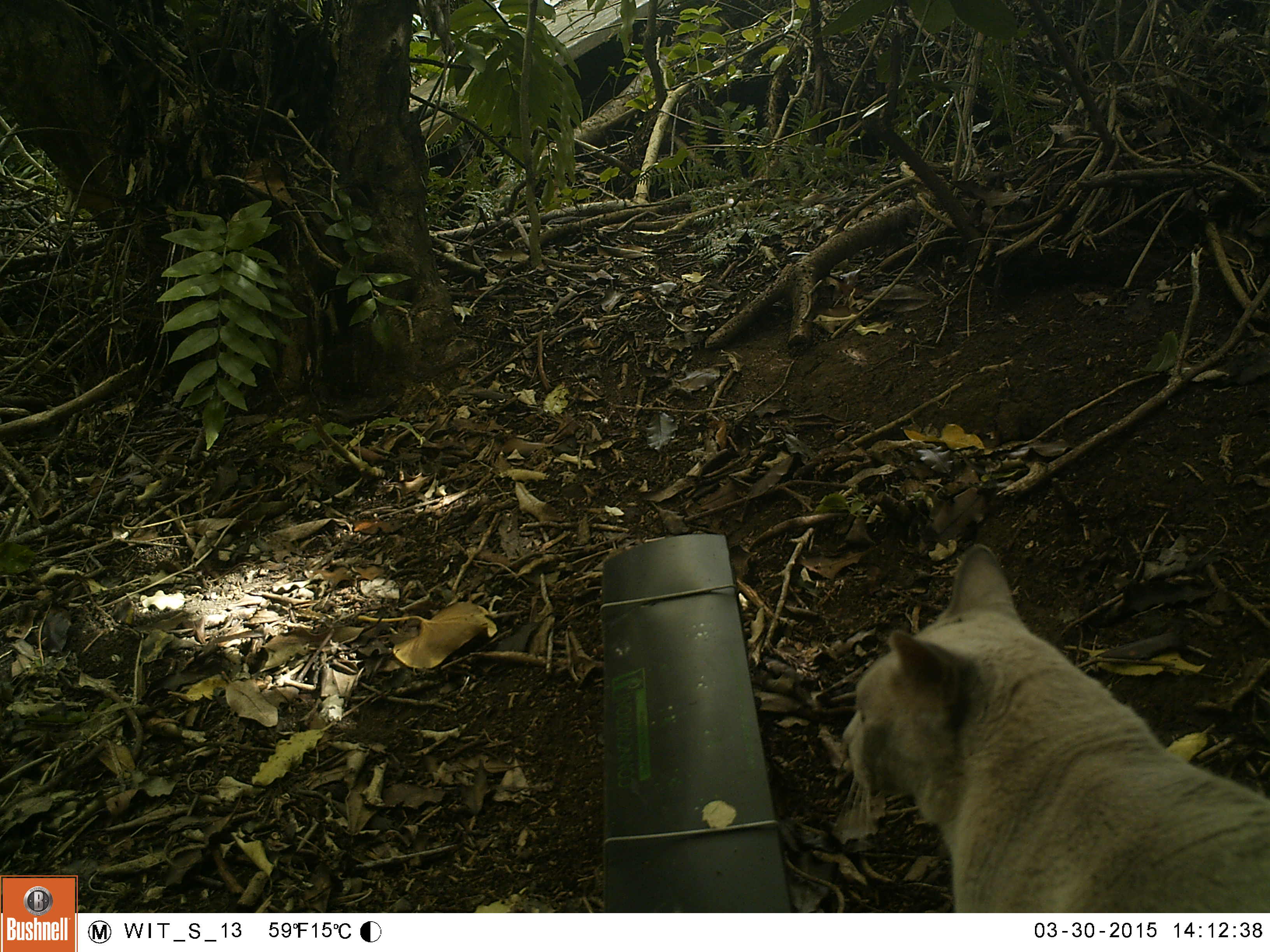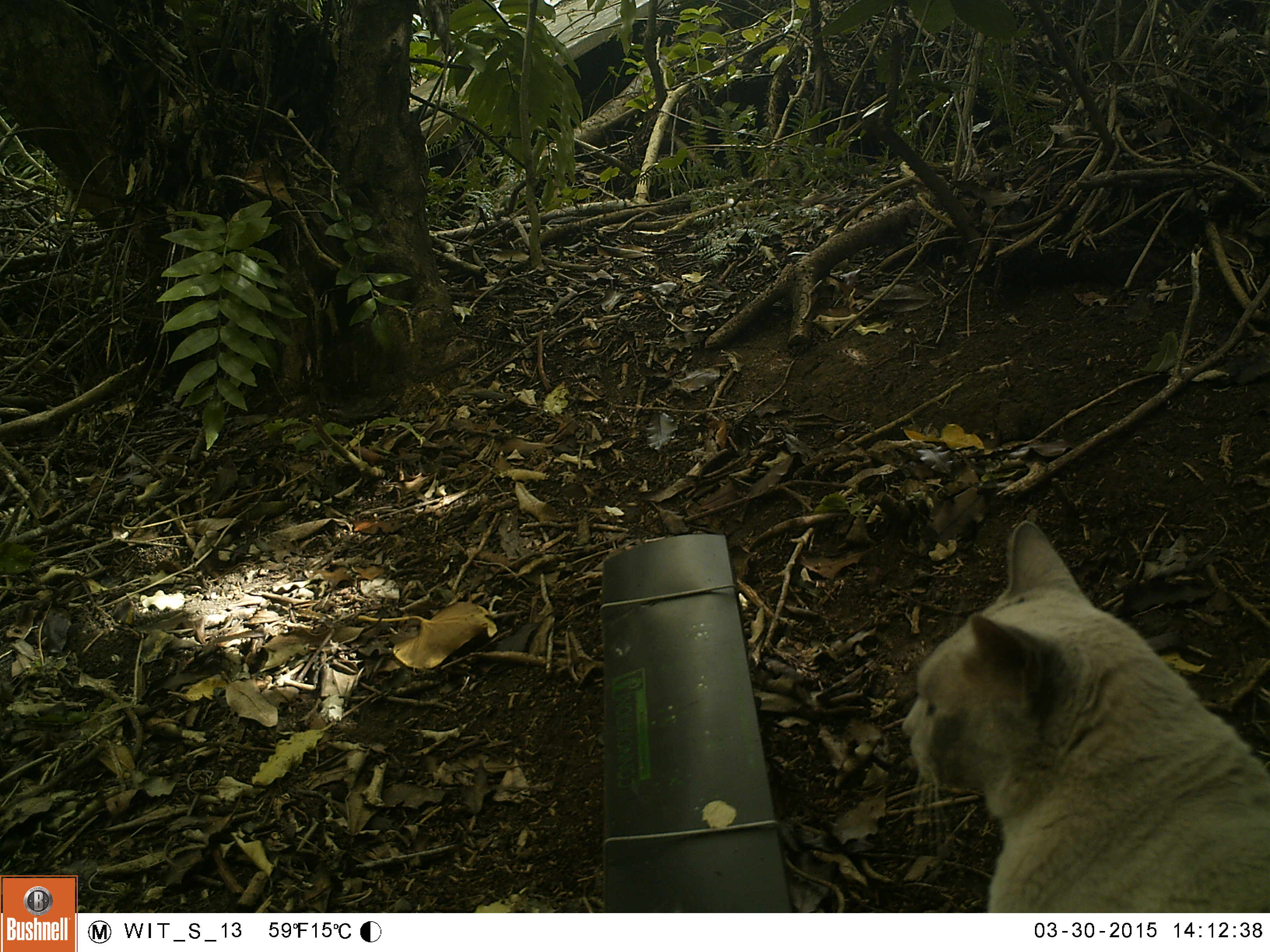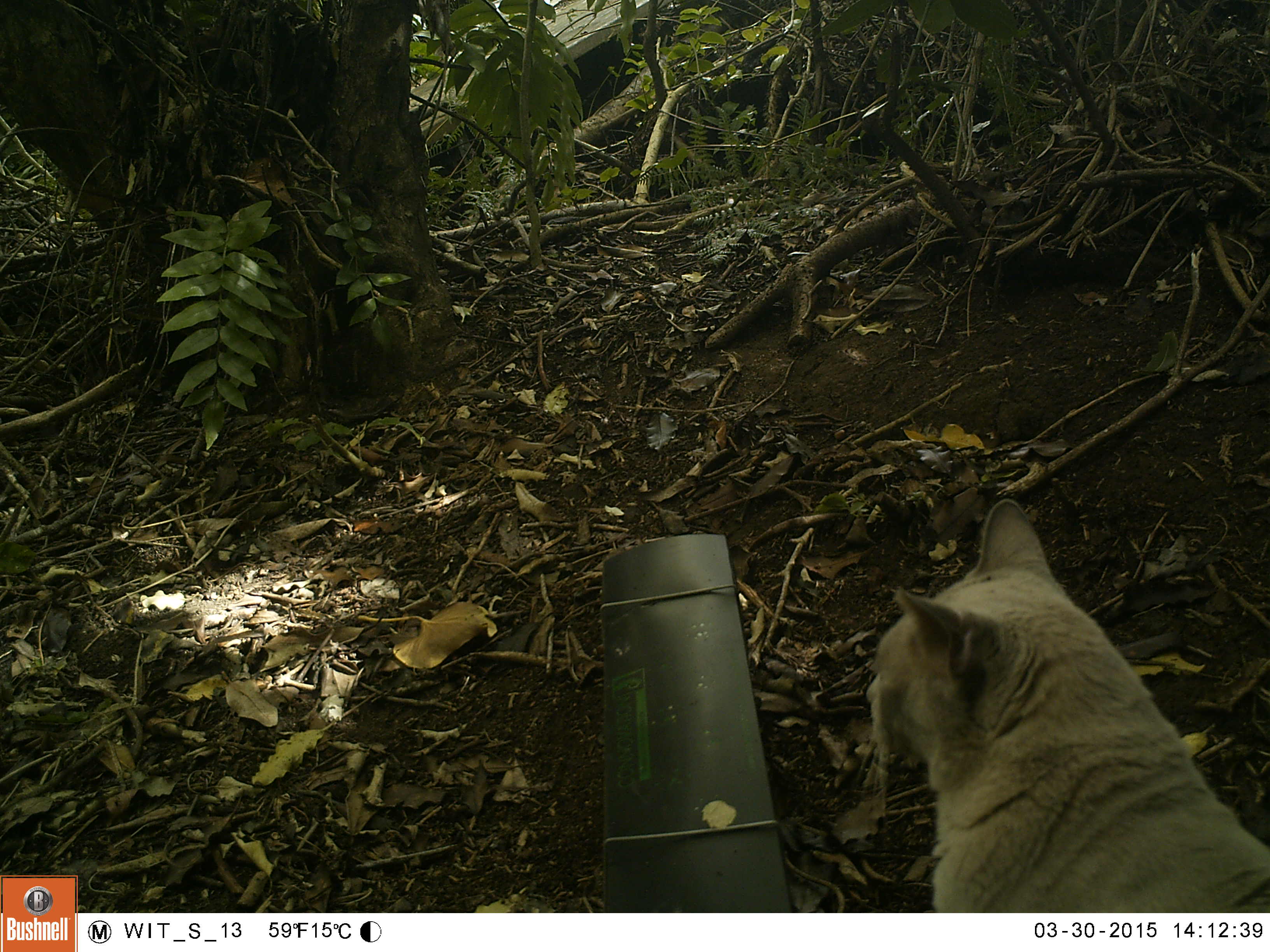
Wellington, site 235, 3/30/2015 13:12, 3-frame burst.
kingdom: Animalia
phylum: Chordata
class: Mammalia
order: Carnivora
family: Felidae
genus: Felis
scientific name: Felis catus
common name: cat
Cat (Felis catus).